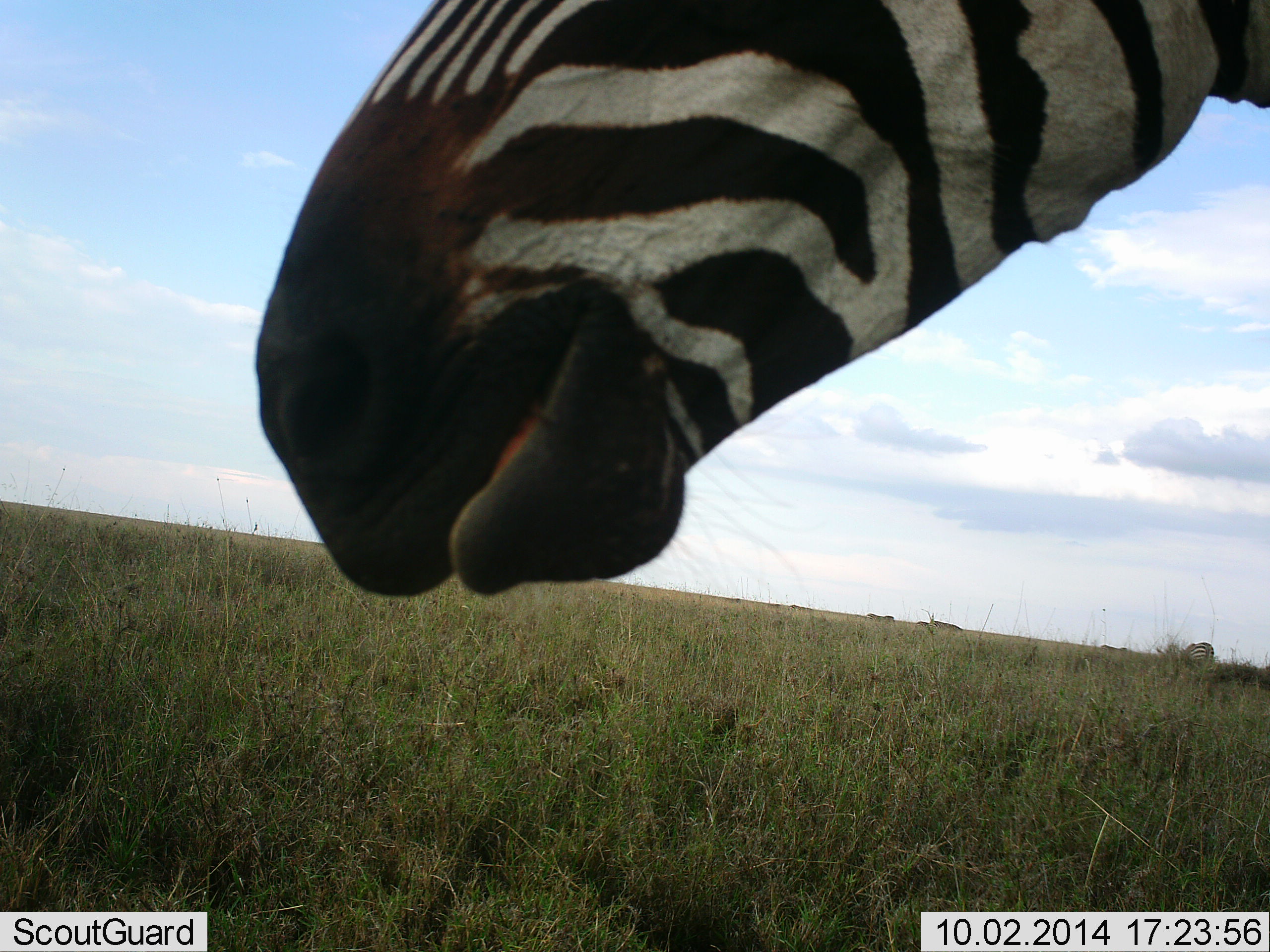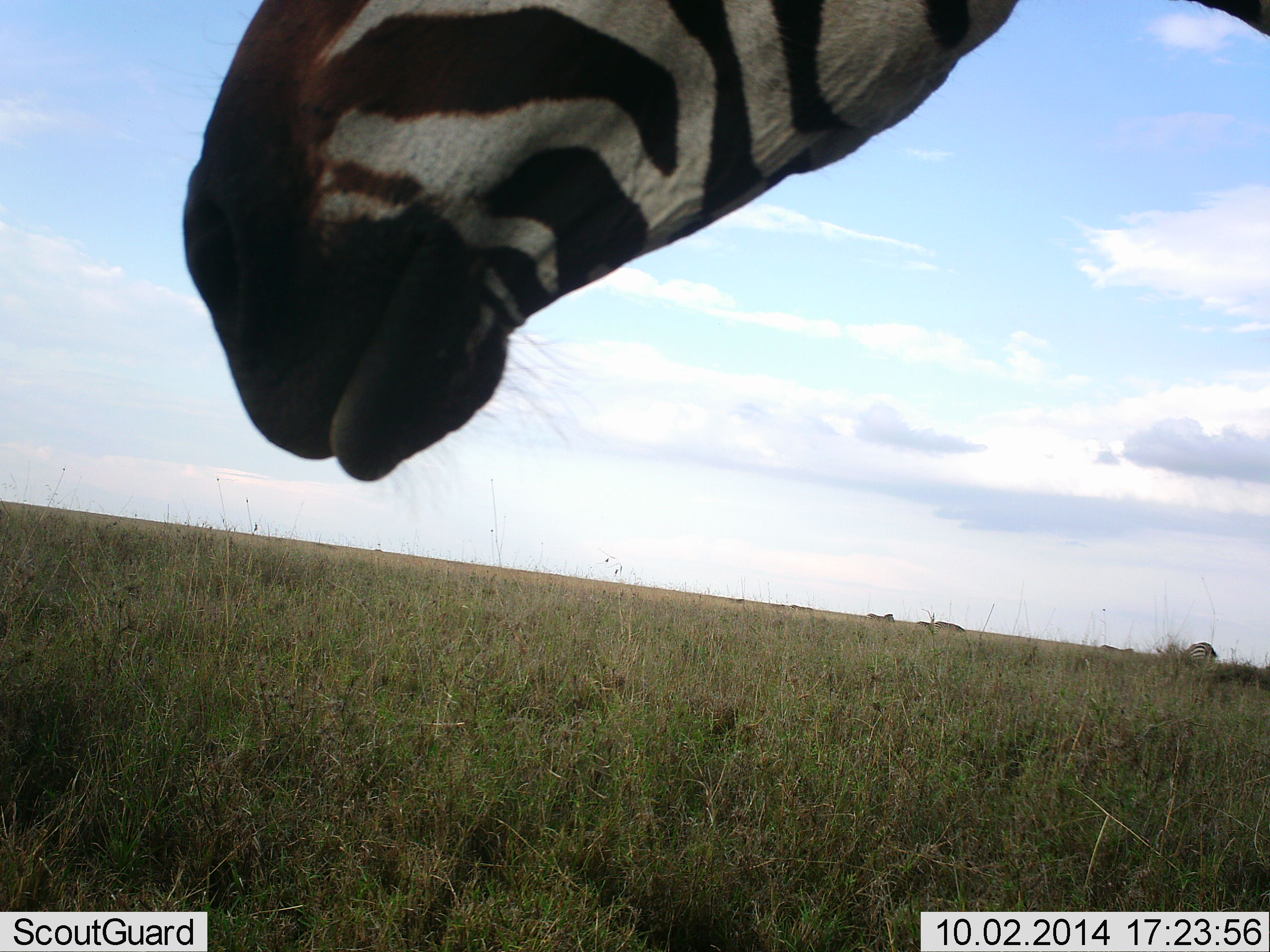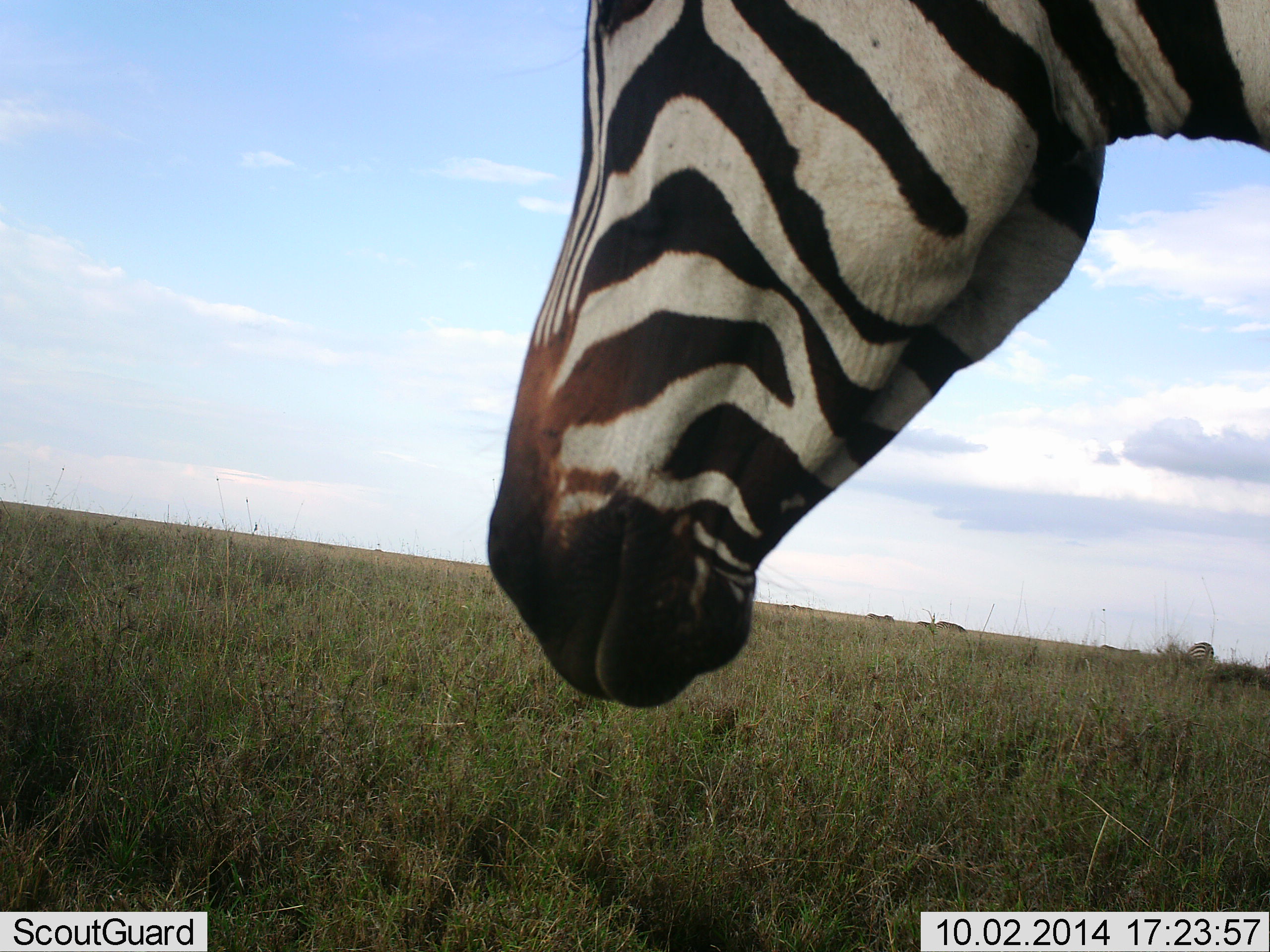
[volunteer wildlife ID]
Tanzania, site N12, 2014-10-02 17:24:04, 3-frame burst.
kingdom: Animalia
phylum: Chordata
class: Mammalia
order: Perissodactyla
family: Equidae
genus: Equus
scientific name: Equus quagga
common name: plains zebra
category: zebra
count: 2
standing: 50%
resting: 0%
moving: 30%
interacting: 0%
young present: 0%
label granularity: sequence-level